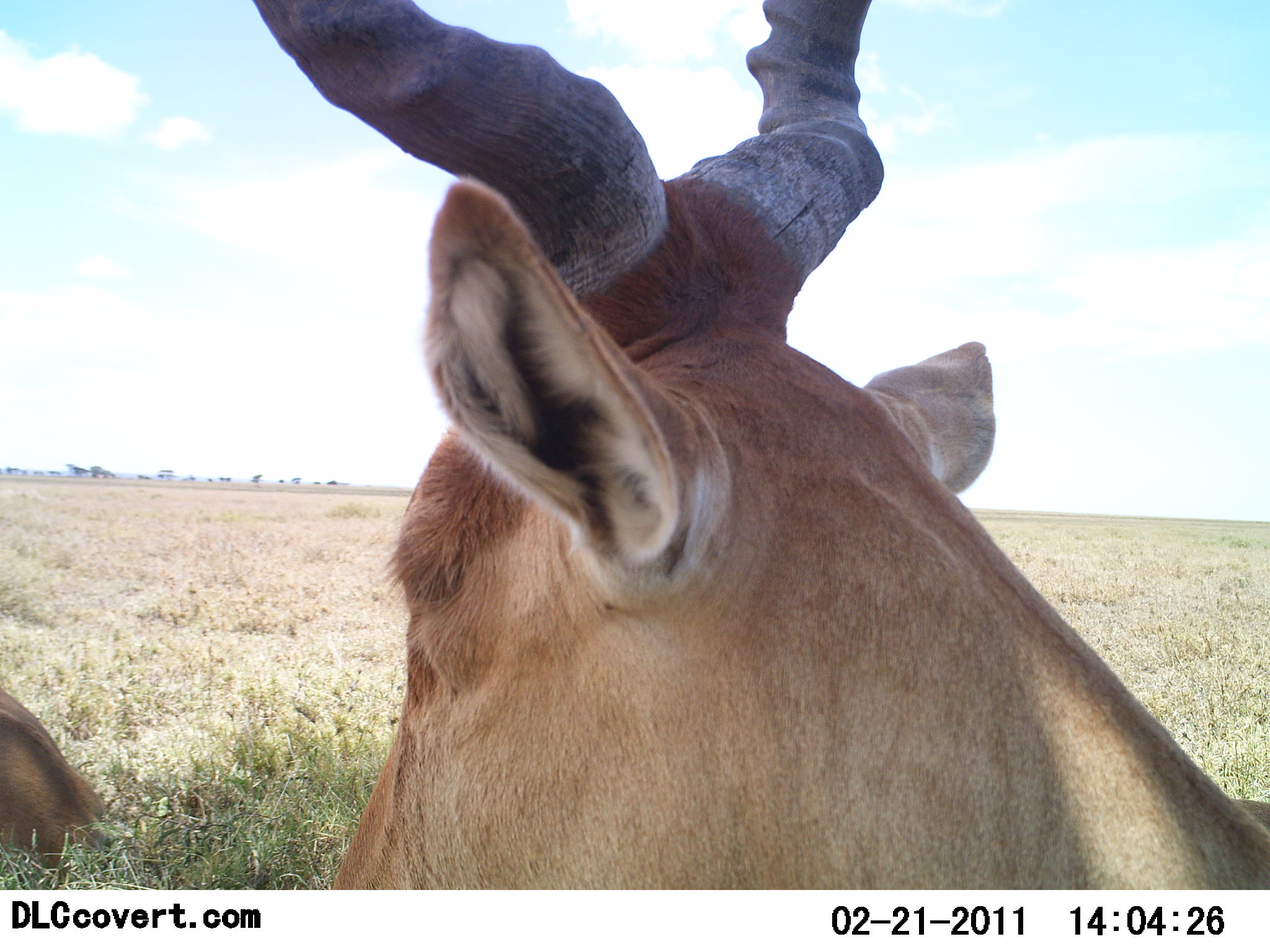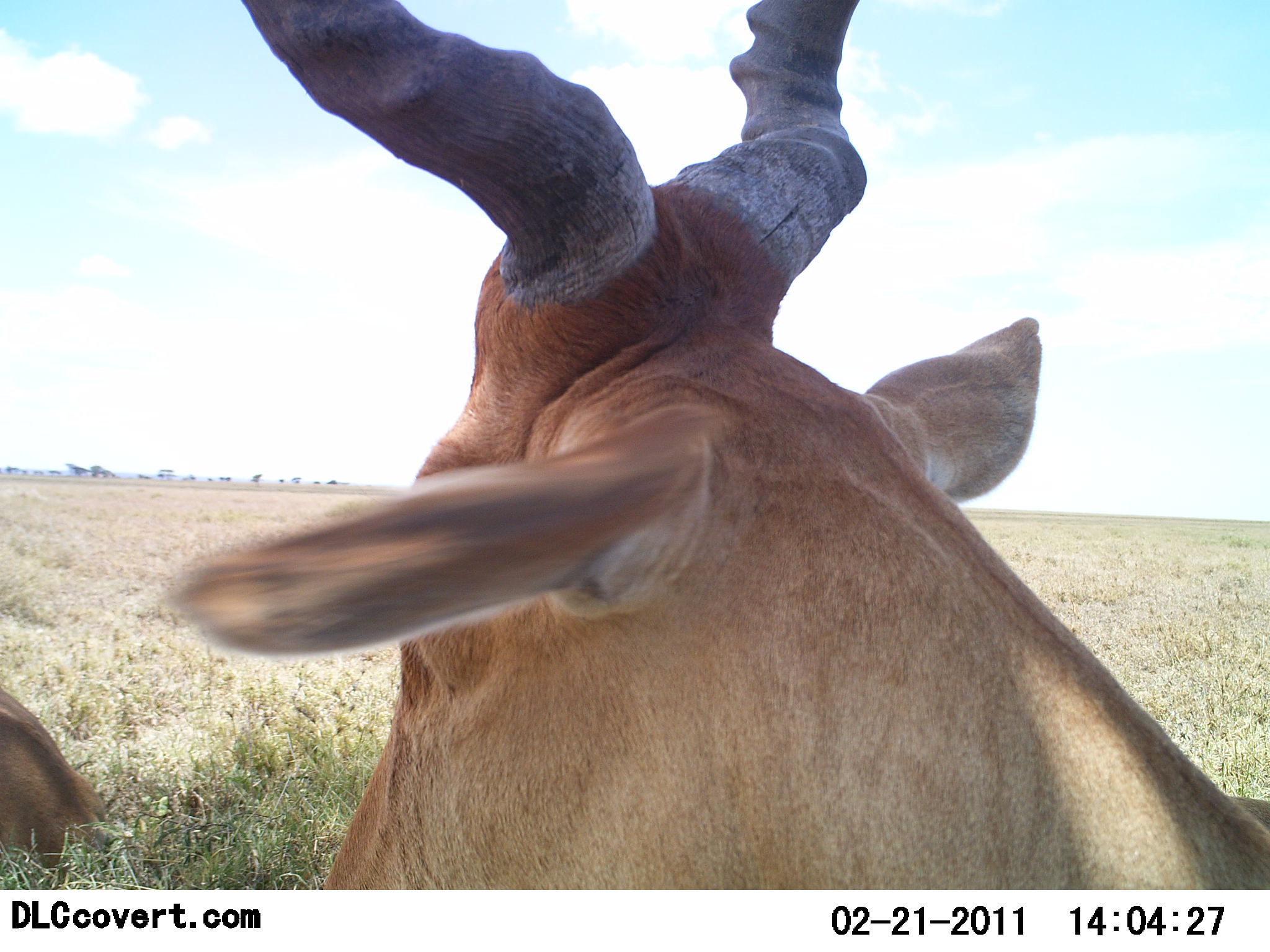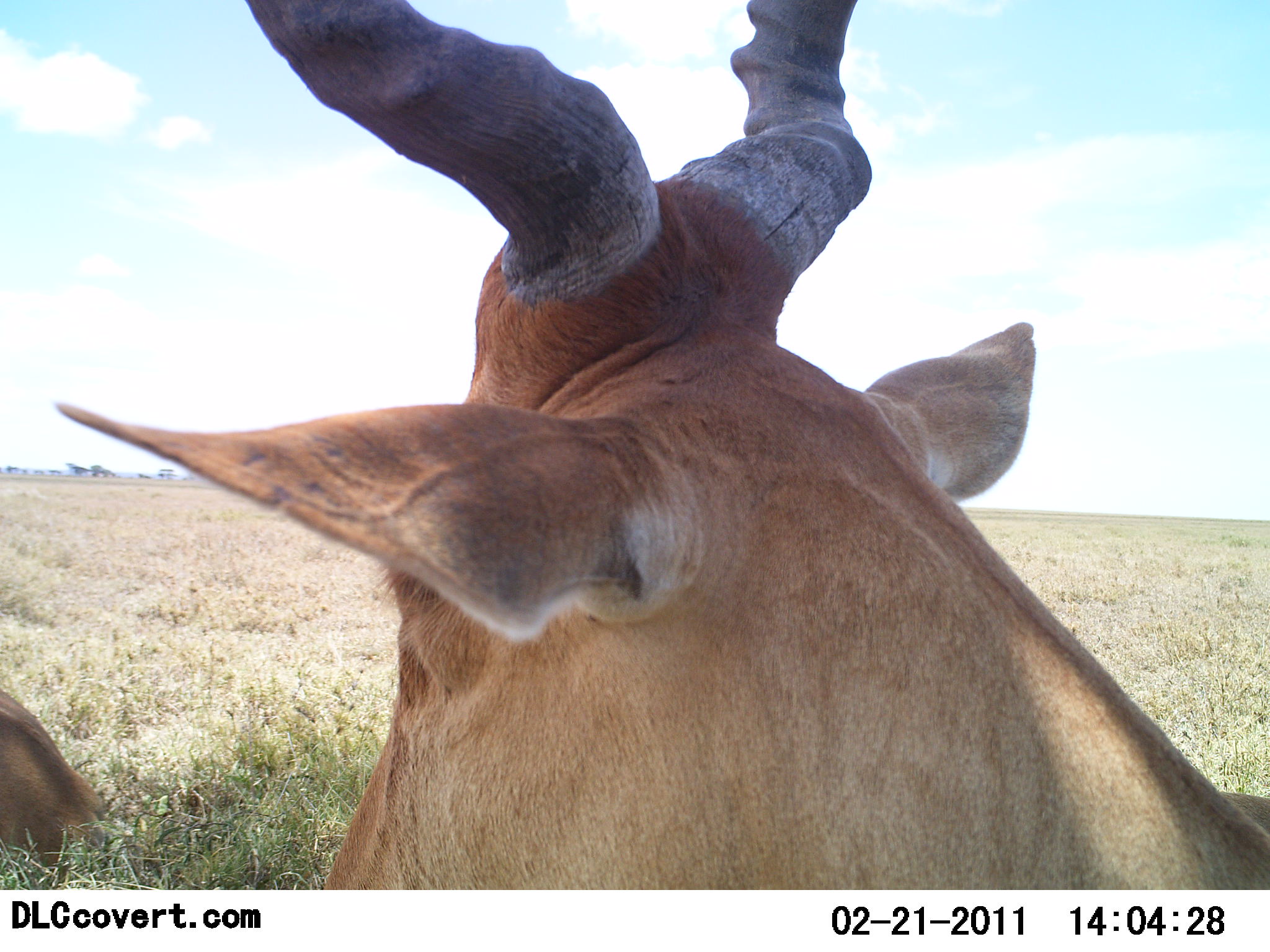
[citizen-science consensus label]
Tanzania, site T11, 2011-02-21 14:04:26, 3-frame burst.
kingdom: Animalia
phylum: Chordata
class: Mammalia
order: Artiodactyla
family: Bovidae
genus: Alcelaphus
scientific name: Alcelaphus buselaphus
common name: hartebeest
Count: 2.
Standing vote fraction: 23%.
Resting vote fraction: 69%.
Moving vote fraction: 8%.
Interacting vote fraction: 0%.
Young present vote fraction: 0%.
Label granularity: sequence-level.